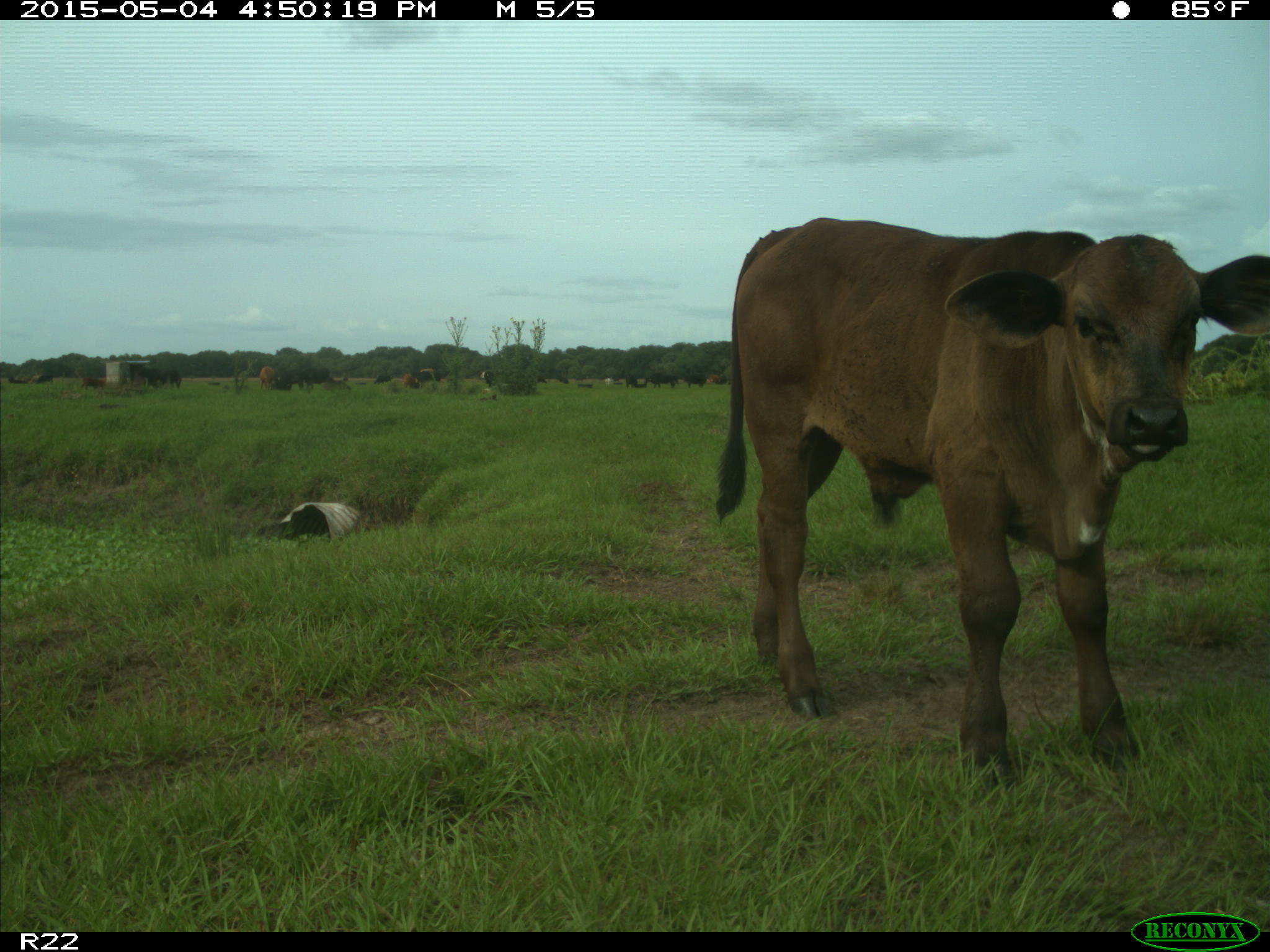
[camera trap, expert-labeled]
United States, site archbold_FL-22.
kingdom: Animalia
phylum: Chordata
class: Mammalia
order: Artiodactyla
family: Bovidae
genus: Bos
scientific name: Bos taurus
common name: domestic cow